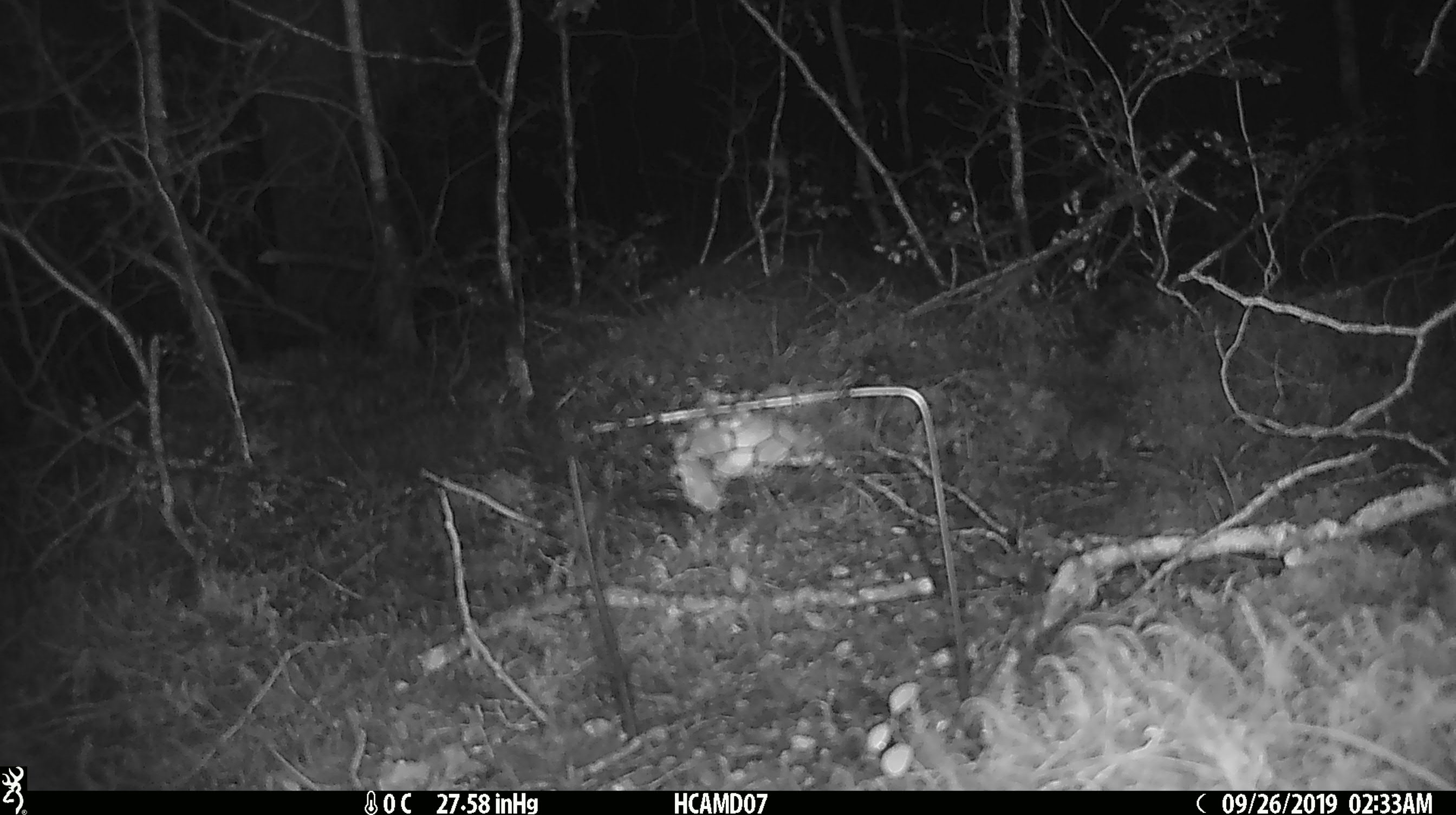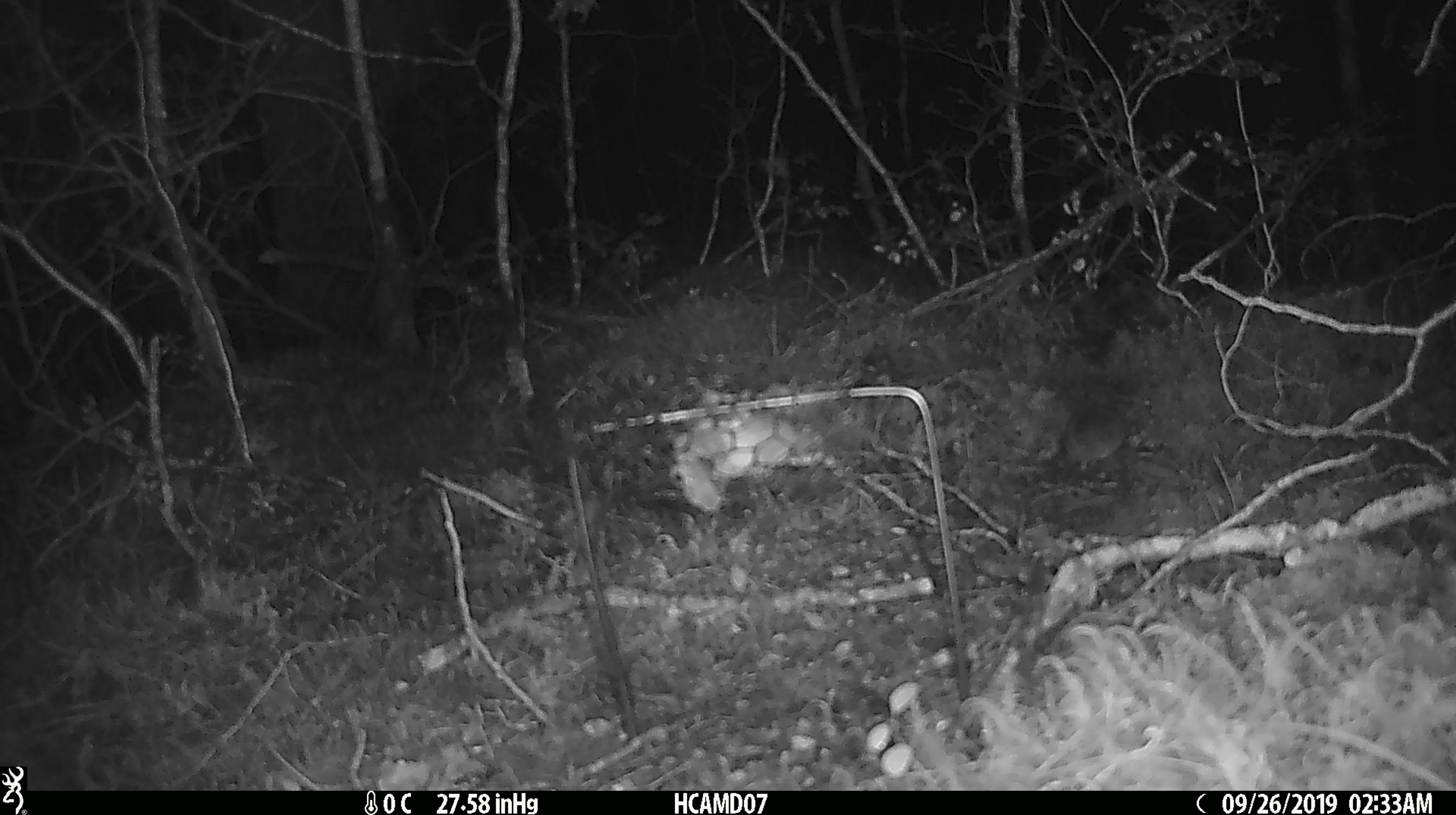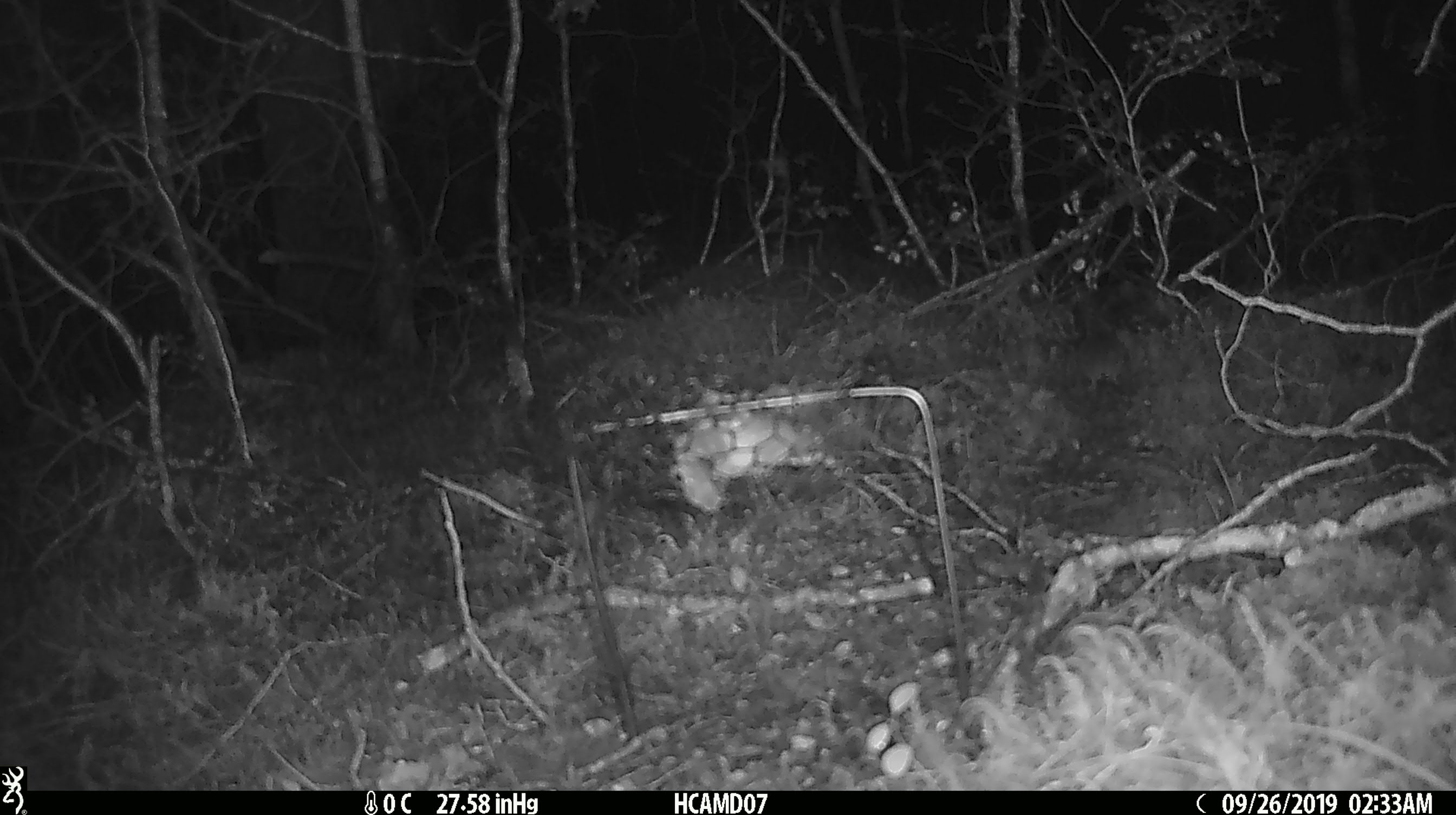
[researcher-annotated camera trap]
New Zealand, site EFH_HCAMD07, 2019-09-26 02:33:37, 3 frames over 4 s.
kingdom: Animalia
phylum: Chordata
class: Mammalia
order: Rodentia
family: Muridae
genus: Mus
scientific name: Mus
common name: mouse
Mouse (Mus).